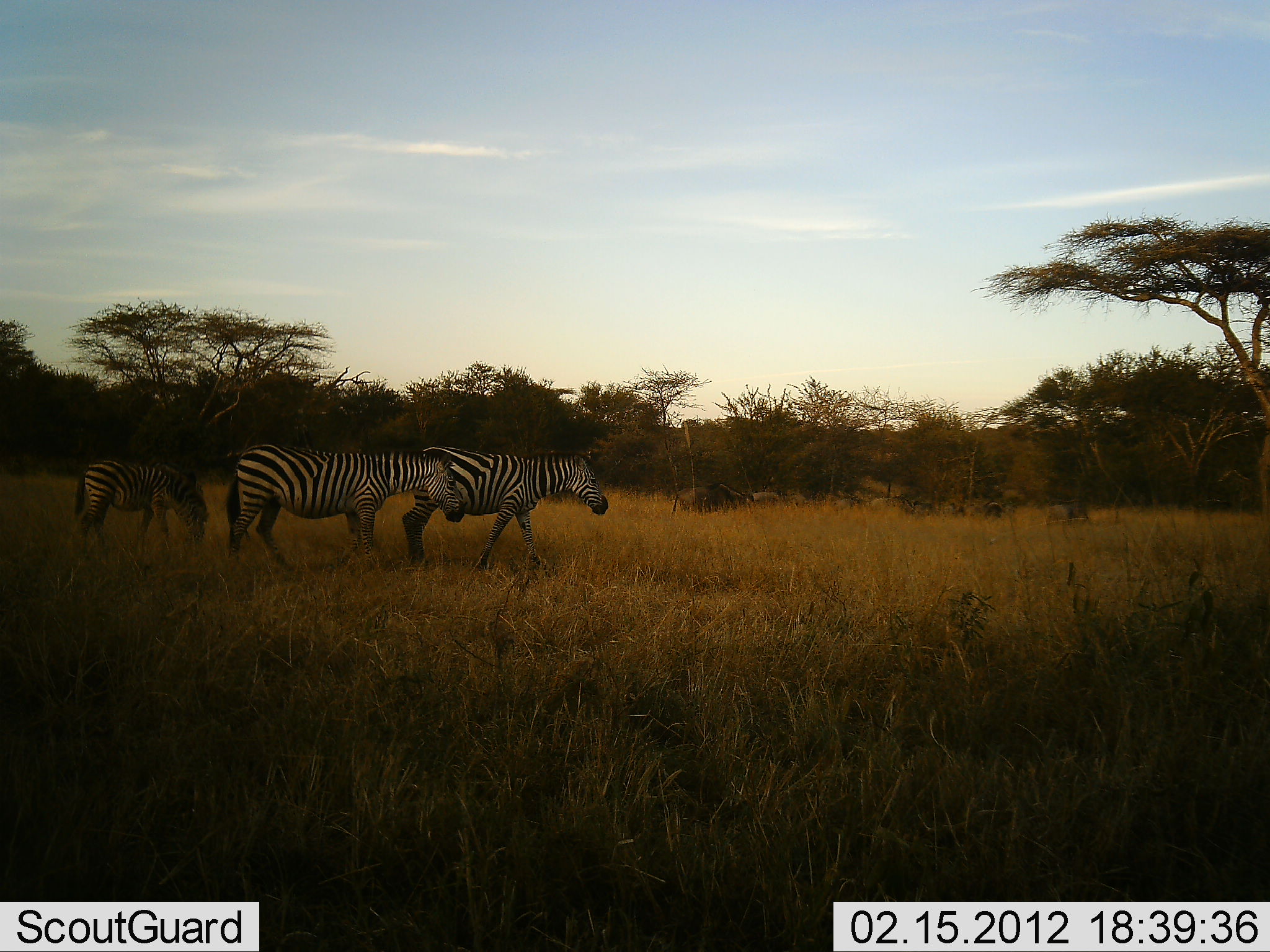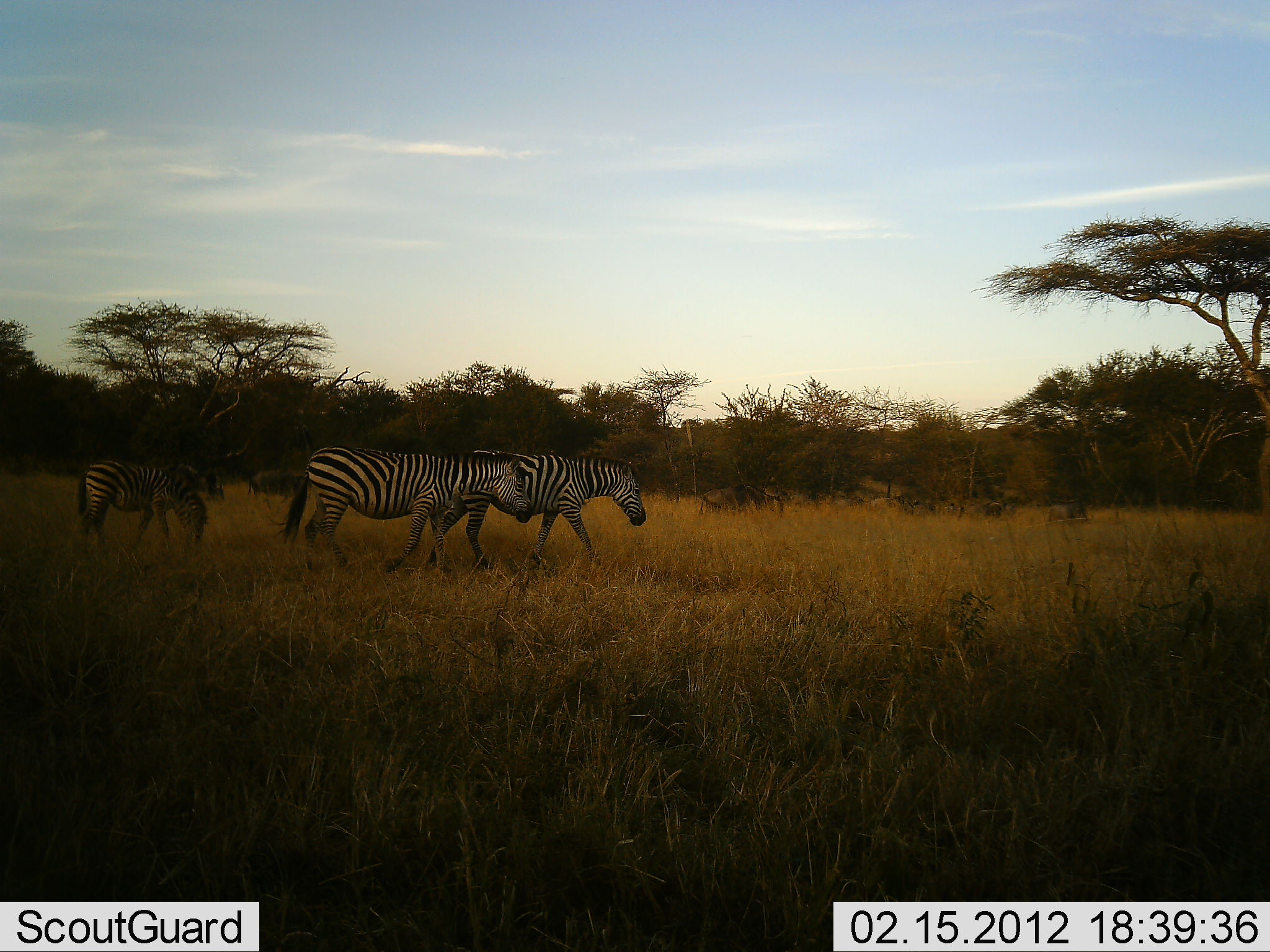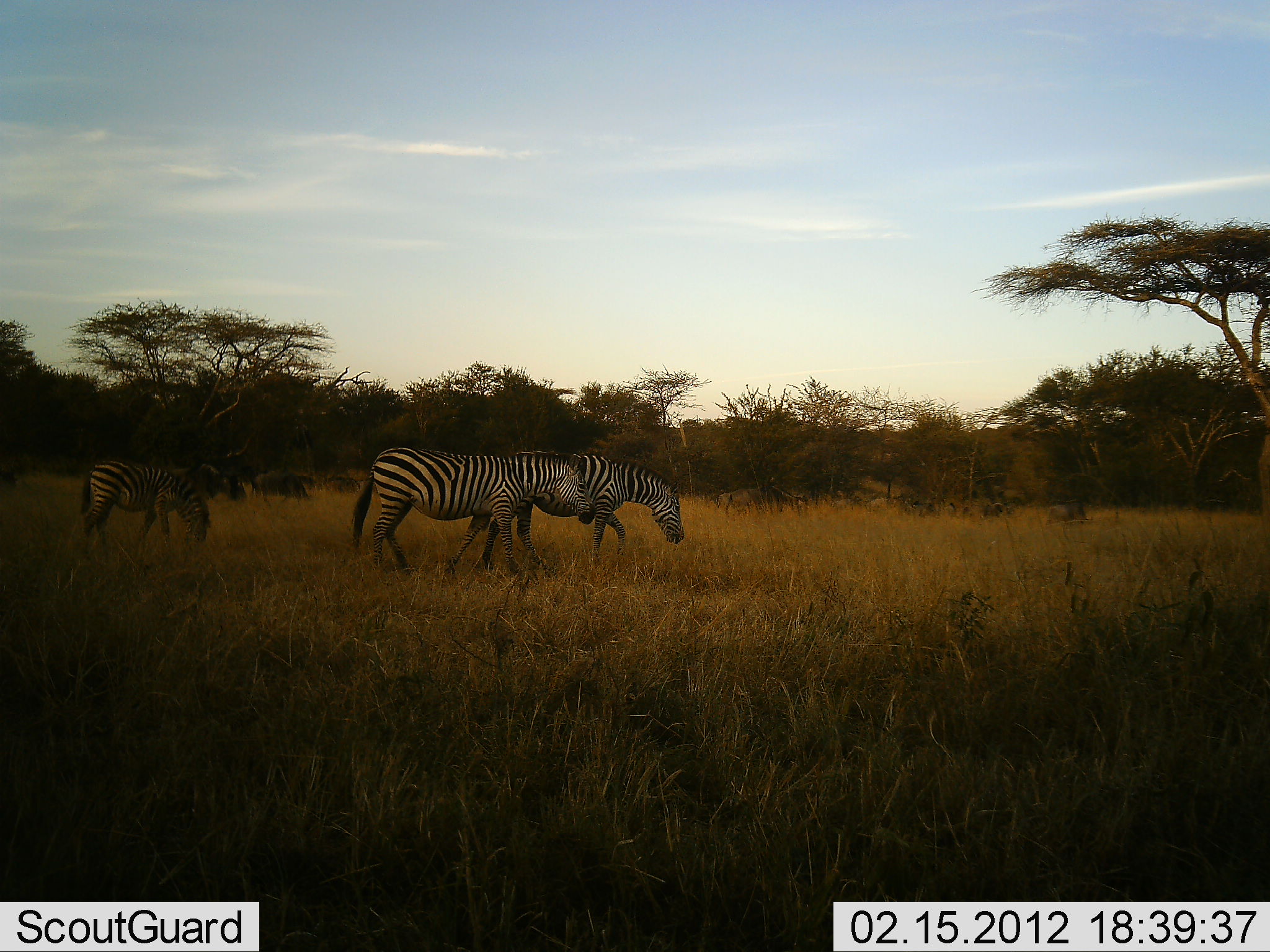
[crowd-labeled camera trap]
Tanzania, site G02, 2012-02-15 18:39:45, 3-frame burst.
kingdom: Animalia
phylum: Chordata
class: Mammalia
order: Artiodactyla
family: Bovidae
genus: Connochaetes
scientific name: Connochaetes taurinus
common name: blue wildebeest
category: wildebeest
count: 4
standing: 23%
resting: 0%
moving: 85%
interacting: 8%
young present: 0%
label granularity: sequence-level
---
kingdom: Animalia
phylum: Chordata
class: Mammalia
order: Perissodactyla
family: Equidae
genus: Equus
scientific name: Equus quagga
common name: plains zebra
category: zebra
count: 3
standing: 17%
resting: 0%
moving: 96%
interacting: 4%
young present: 12%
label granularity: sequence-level